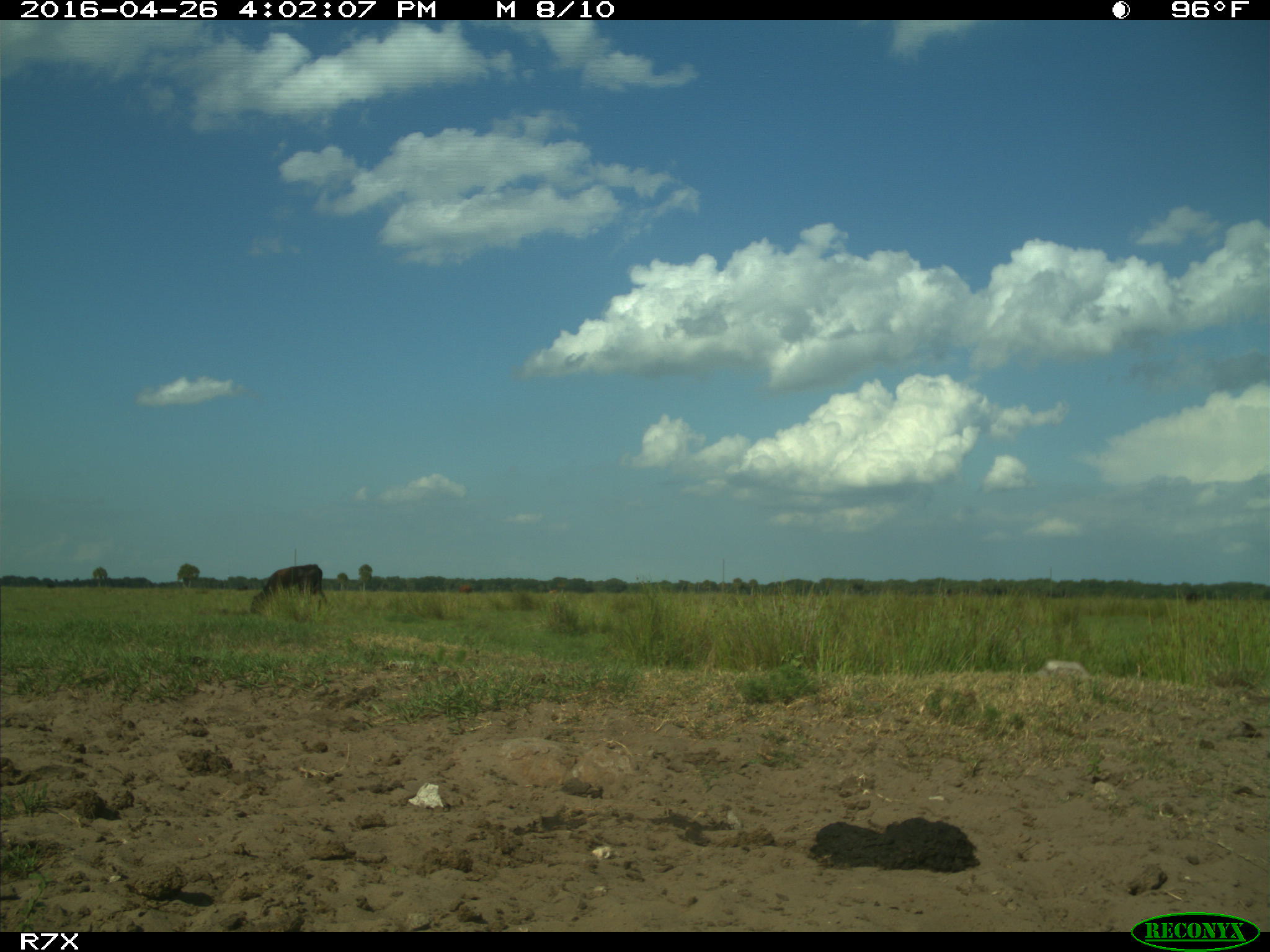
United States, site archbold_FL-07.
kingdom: Animalia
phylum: Chordata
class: Mammalia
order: Artiodactyla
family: Bovidae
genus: Bos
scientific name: Bos taurus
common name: domestic cow